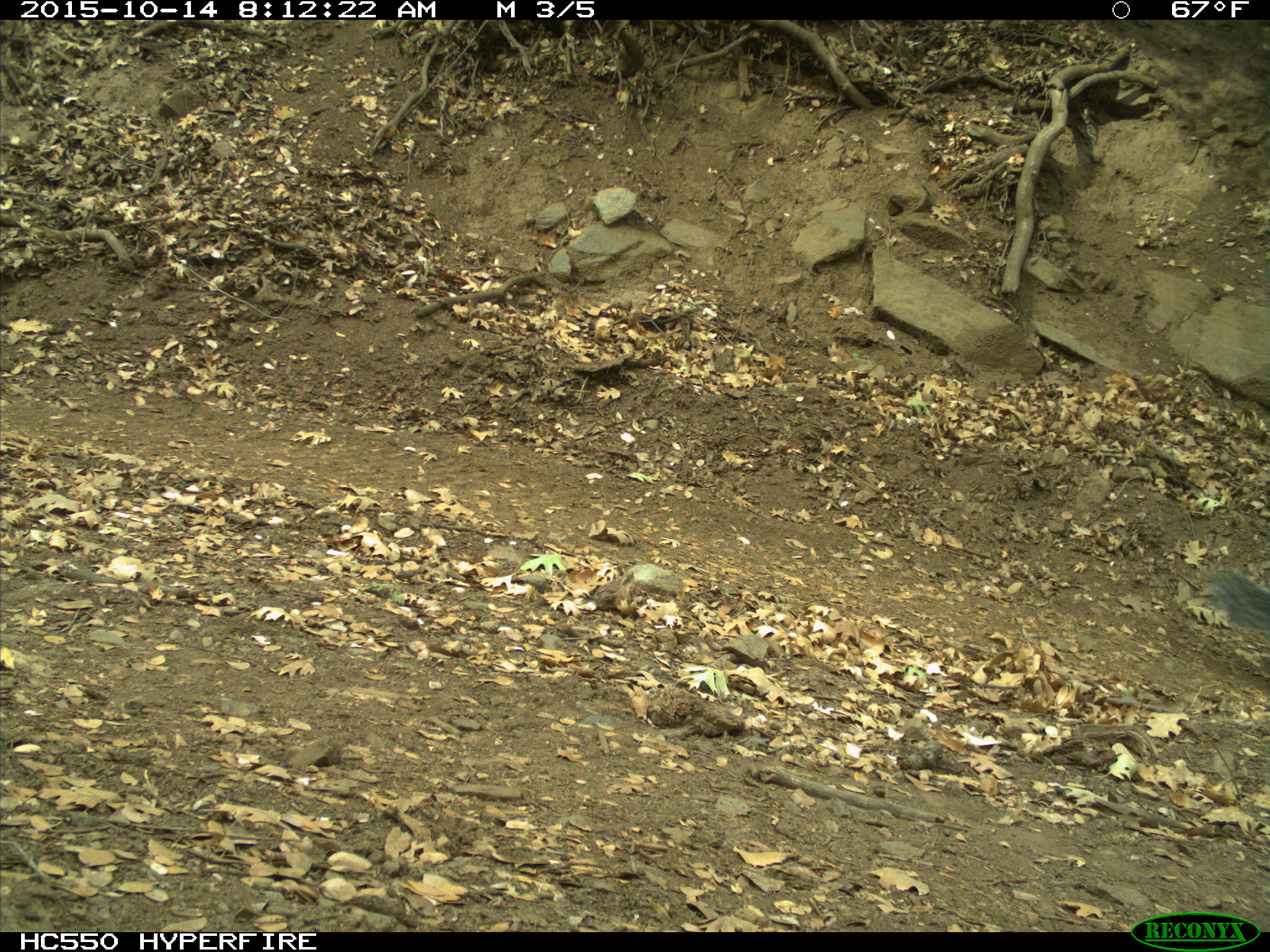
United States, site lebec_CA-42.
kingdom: Animalia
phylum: Chordata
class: Mammalia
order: Rodentia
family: Sciuridae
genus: Sciurus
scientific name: Sciurus carolinensis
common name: eastern gray squirrel